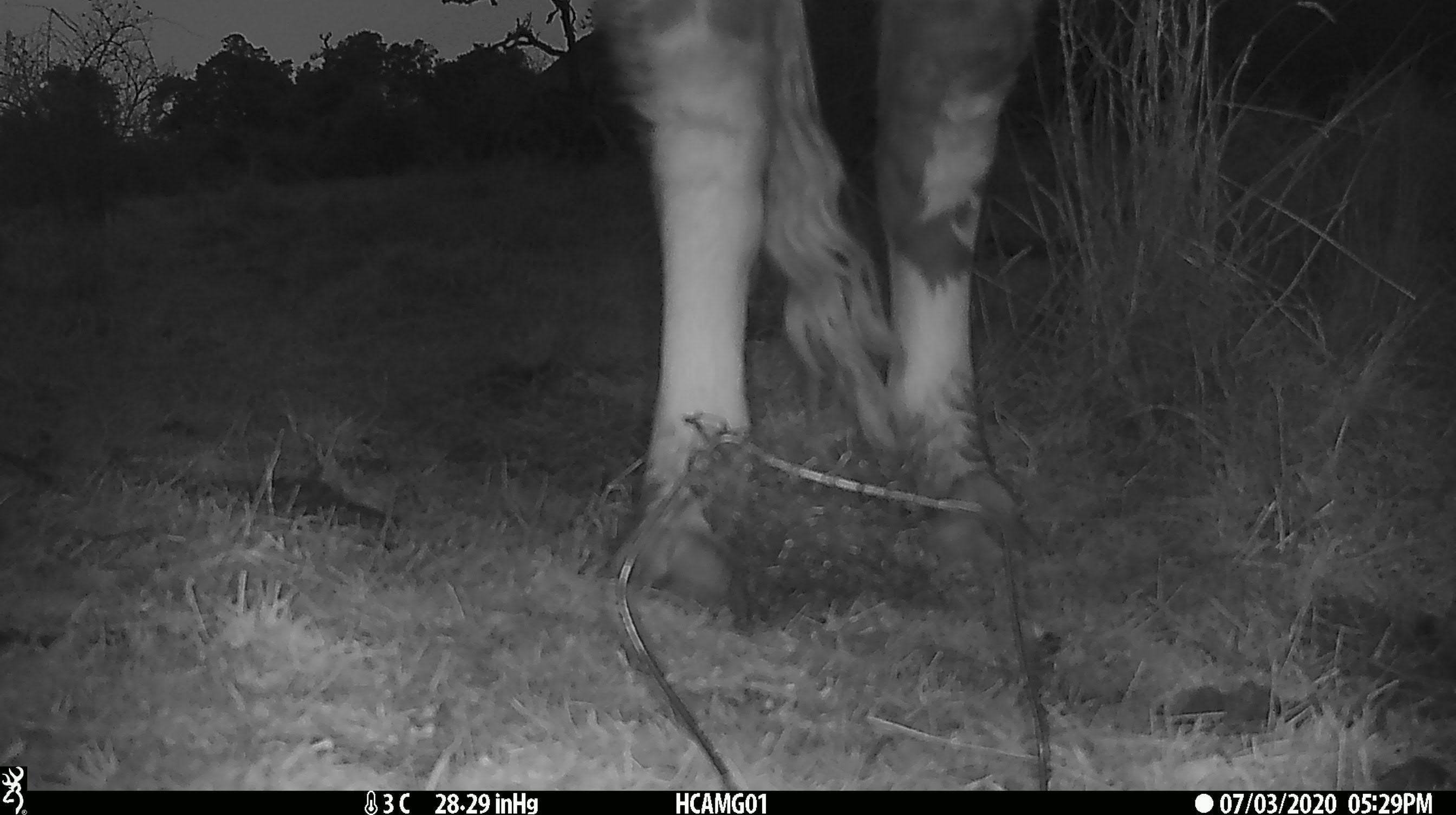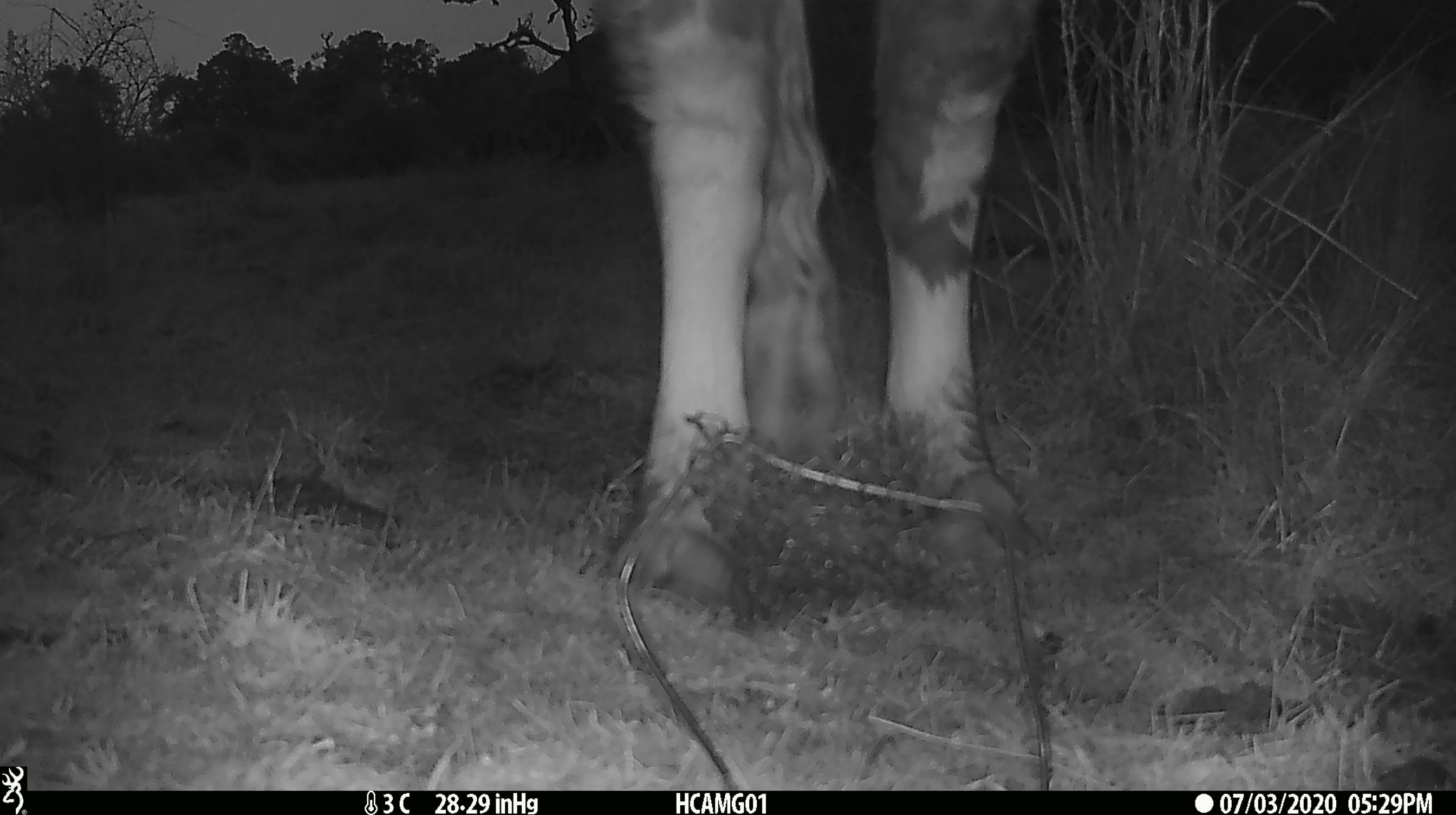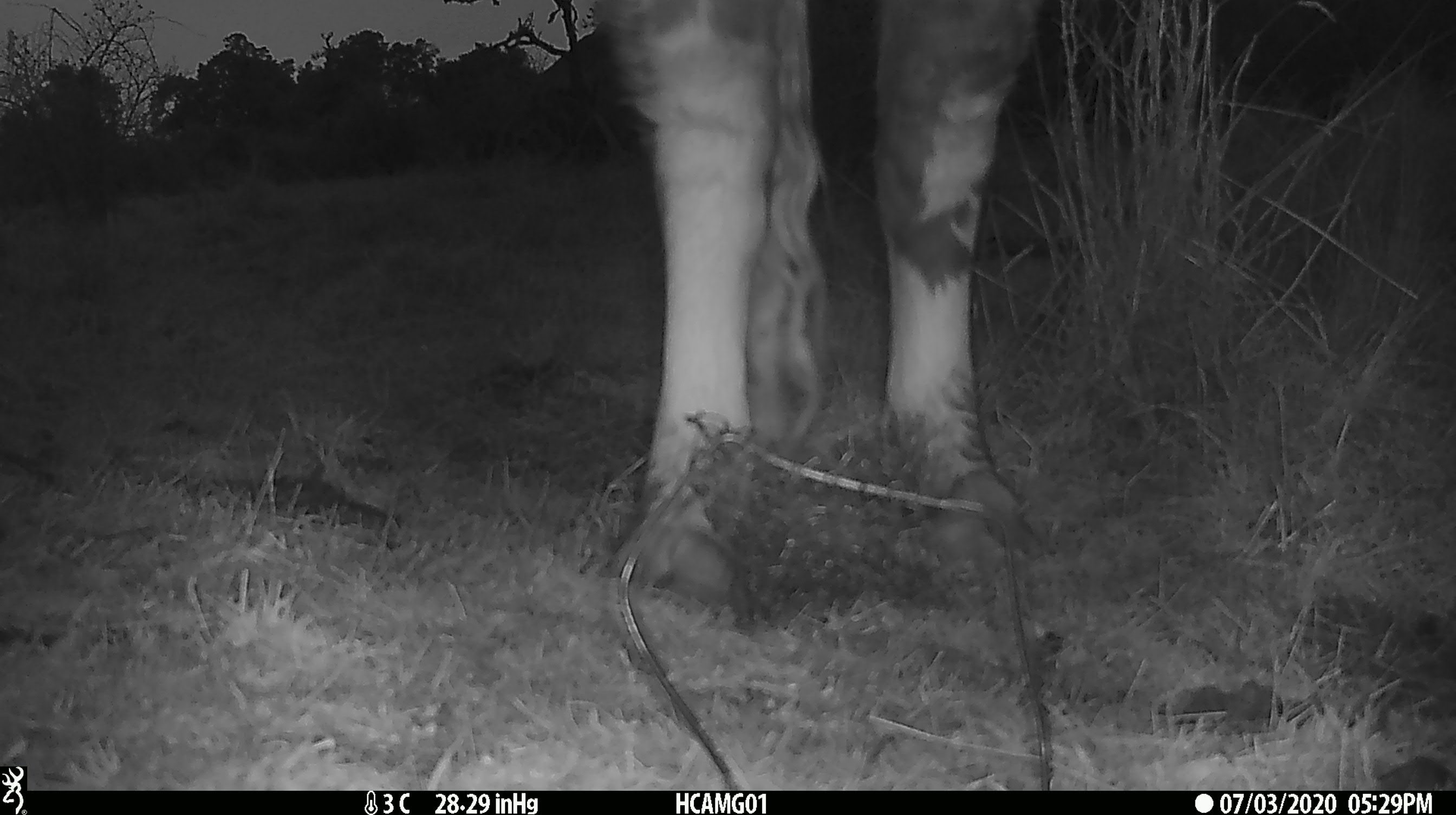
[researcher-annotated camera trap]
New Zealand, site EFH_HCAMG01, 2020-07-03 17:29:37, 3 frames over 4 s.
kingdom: Animalia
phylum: Chordata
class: Mammalia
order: Artiodactyla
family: Bovidae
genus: Bos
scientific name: Bos taurus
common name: domestic cow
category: cow